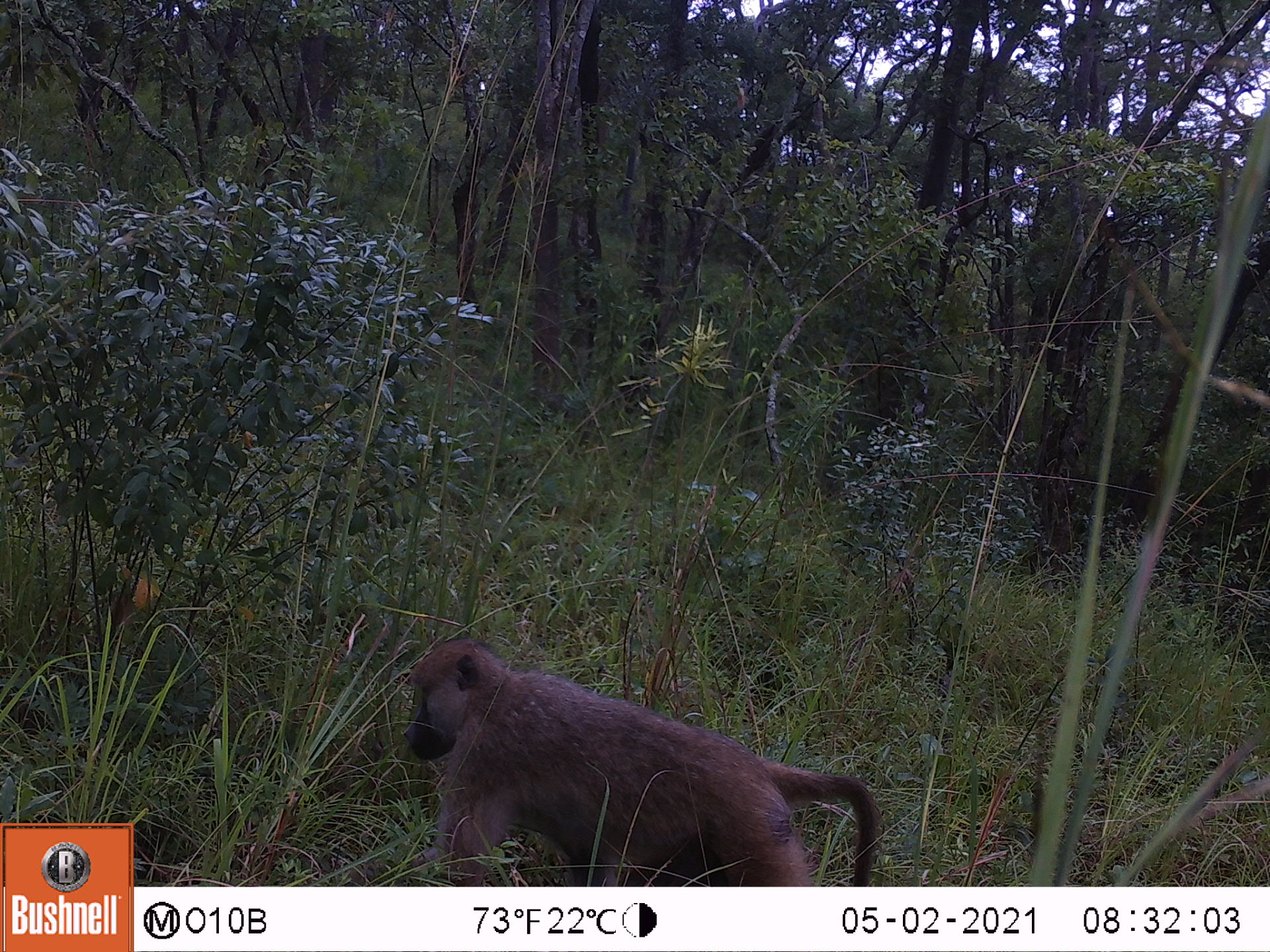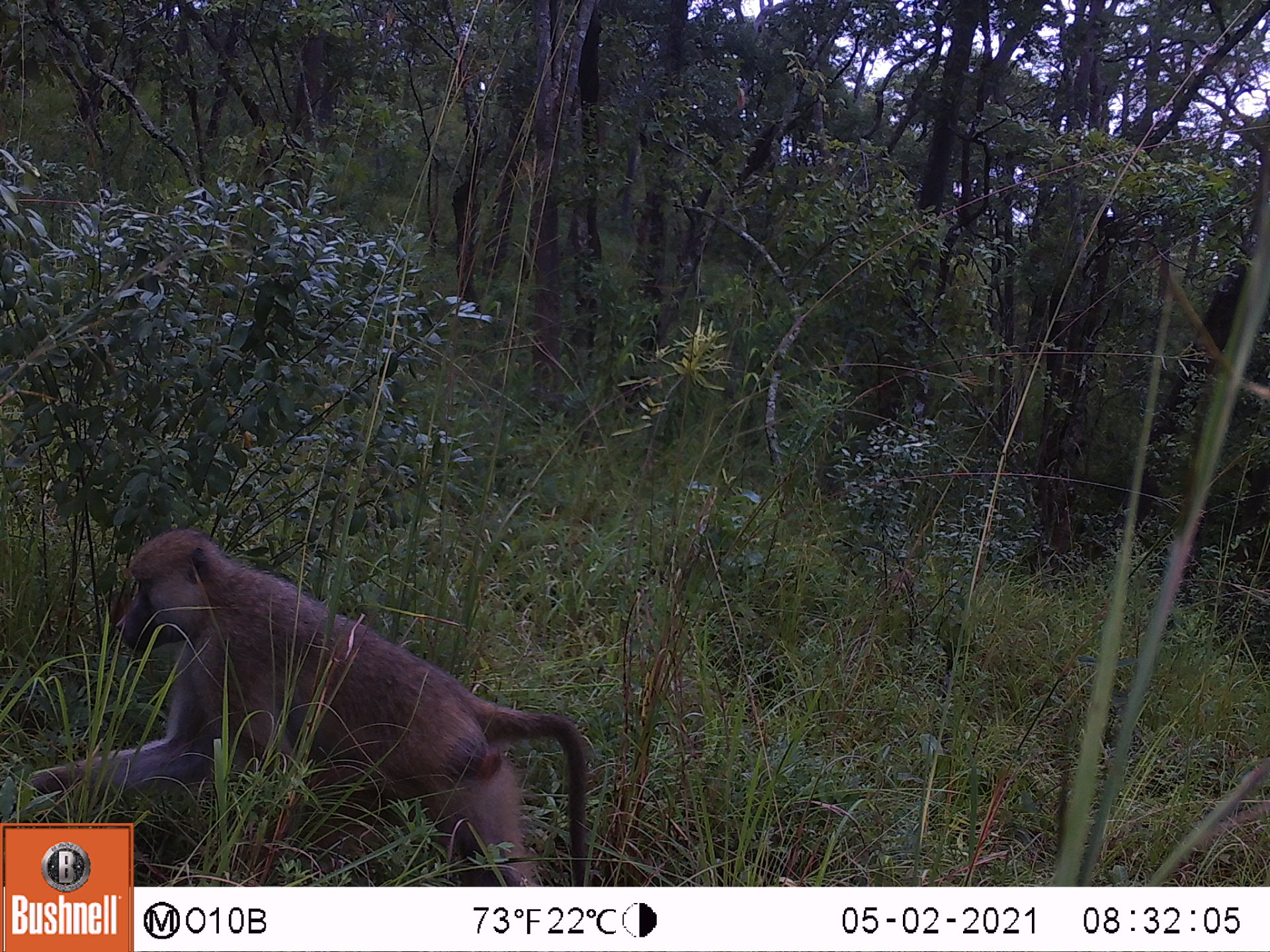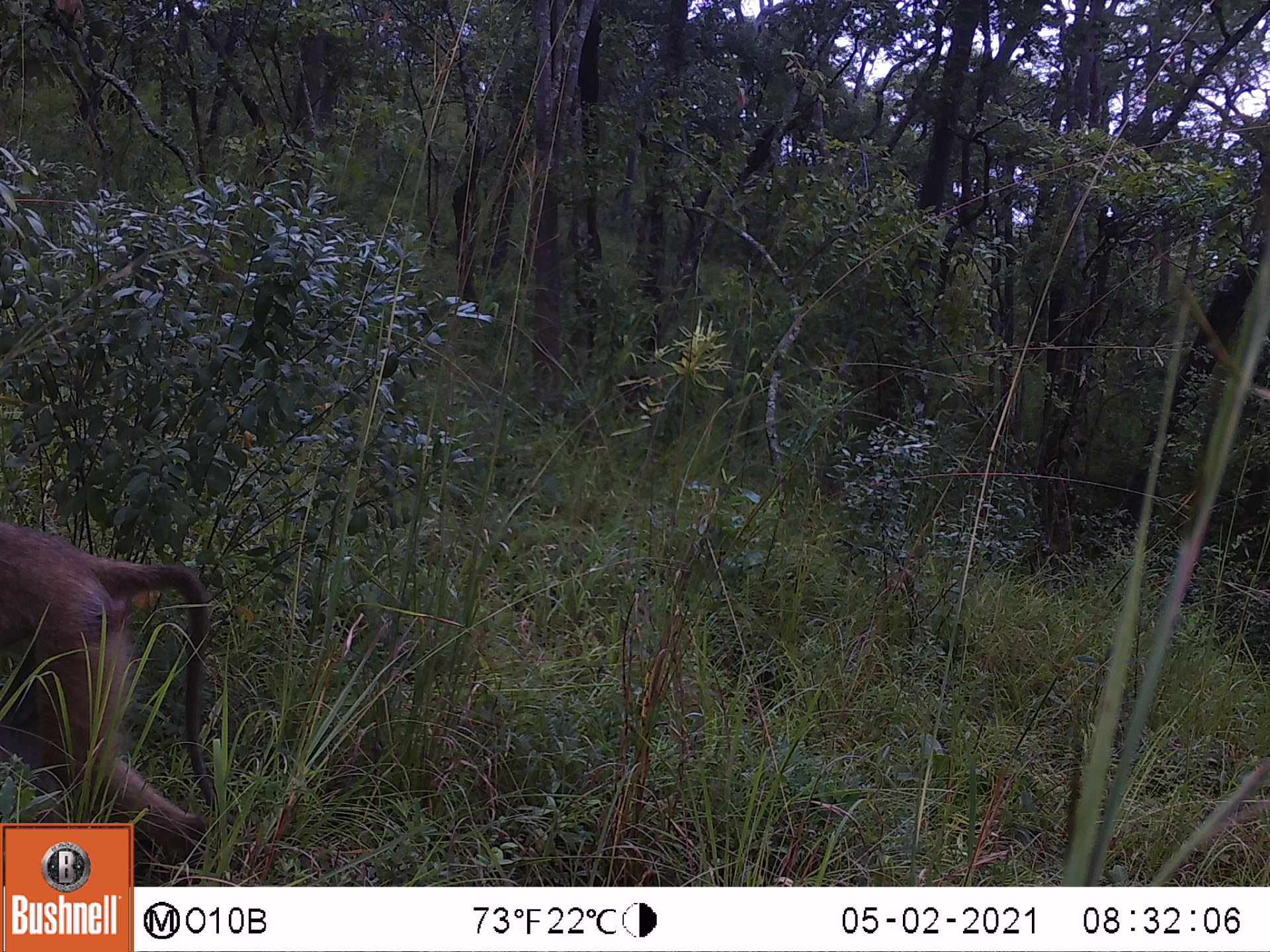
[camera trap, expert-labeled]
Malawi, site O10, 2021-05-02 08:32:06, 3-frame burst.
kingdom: Animalia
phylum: Chordata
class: Mammalia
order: Primates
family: Cercopithecidae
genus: Papio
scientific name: Papio cynocephalus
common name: yellow baboon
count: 1